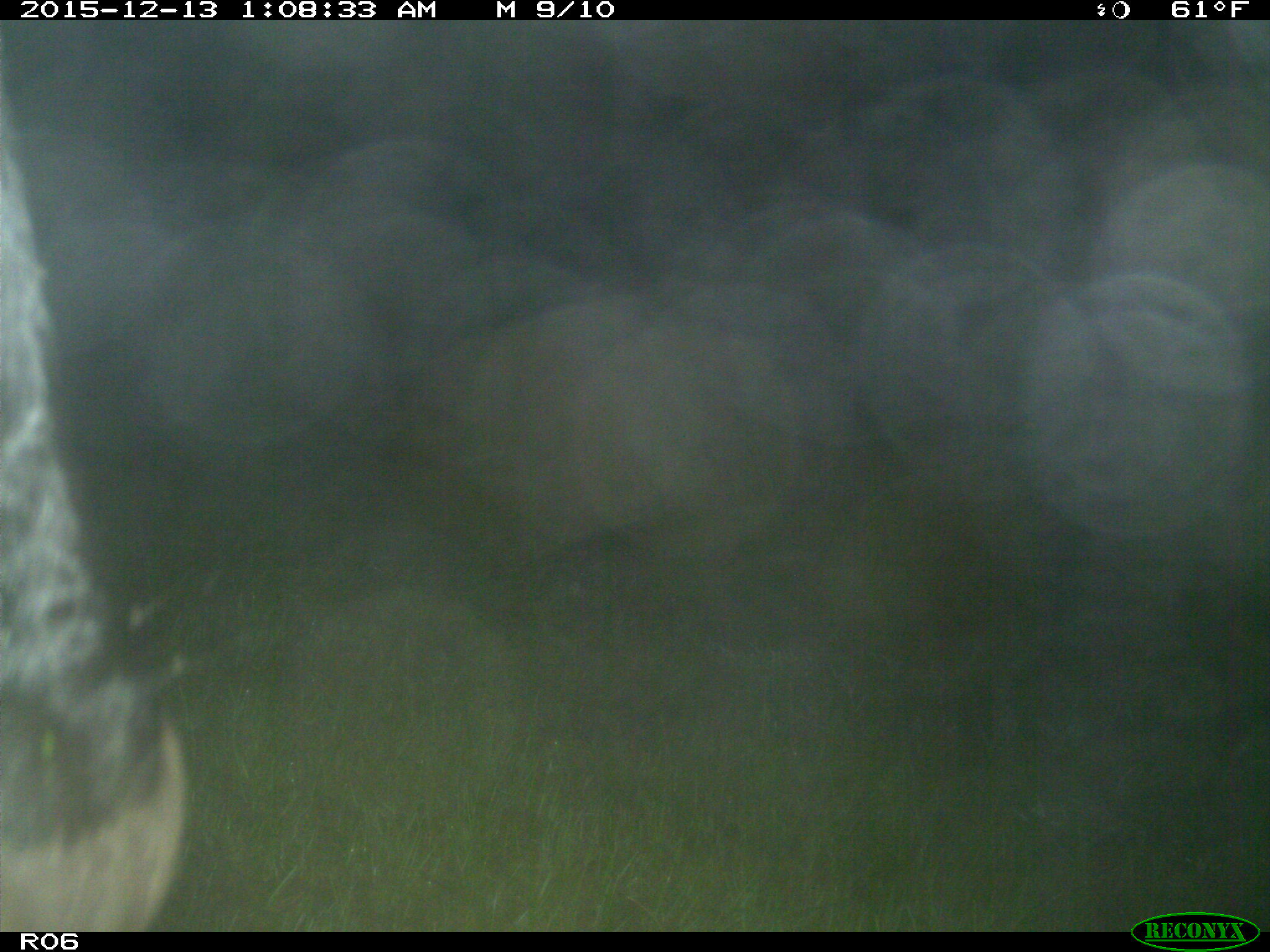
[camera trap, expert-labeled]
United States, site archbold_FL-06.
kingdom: Animalia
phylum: Chordata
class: Mammalia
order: Artiodactyla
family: Bovidae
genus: Bos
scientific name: Bos taurus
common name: domestic cow